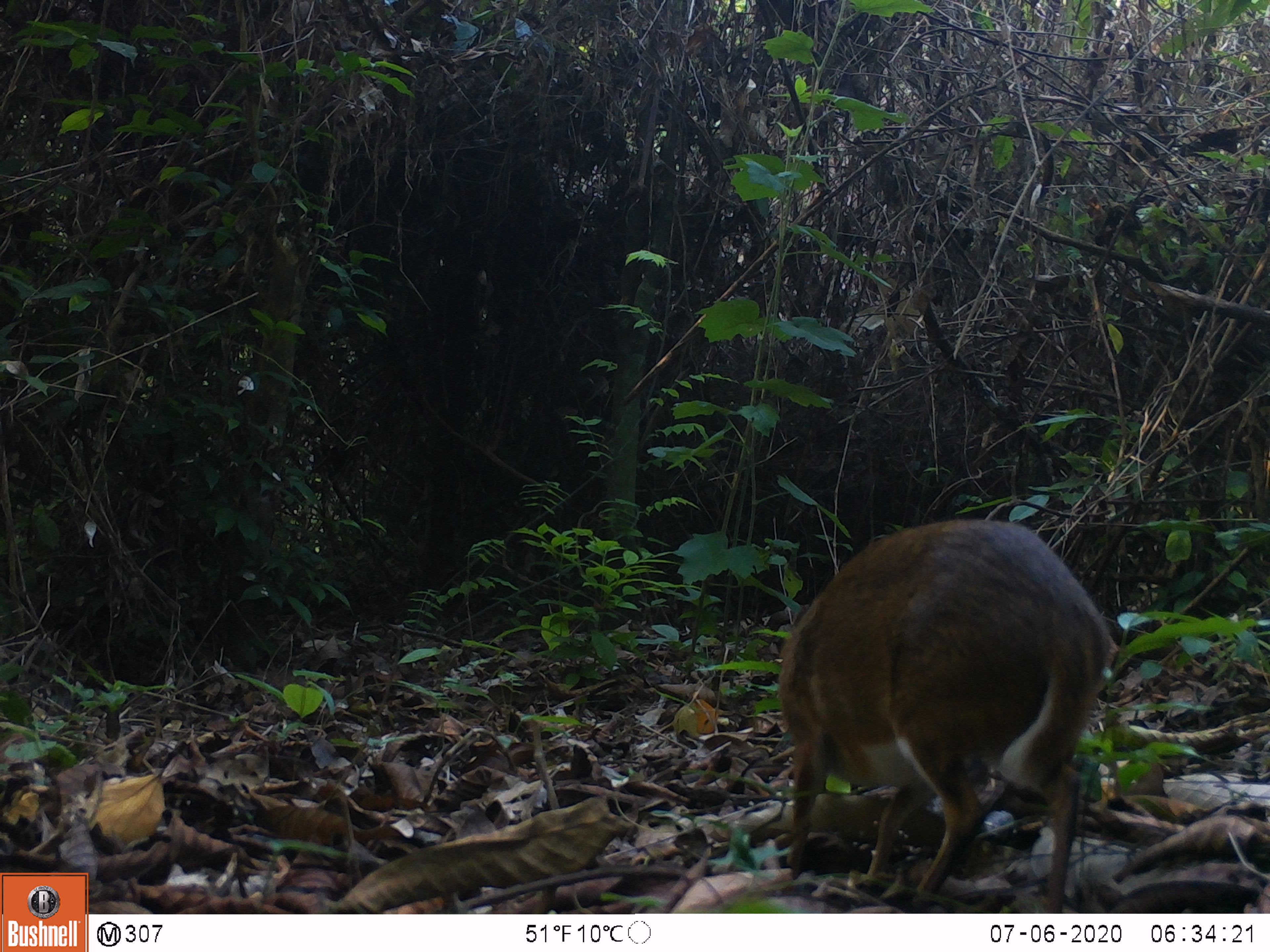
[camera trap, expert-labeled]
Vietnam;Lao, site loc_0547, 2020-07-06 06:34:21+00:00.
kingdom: Animalia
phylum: Chordata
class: Mammalia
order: Artiodactyla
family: Tragulidae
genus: Moschiola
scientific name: Moschiola meminna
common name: chevrotain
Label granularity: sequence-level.